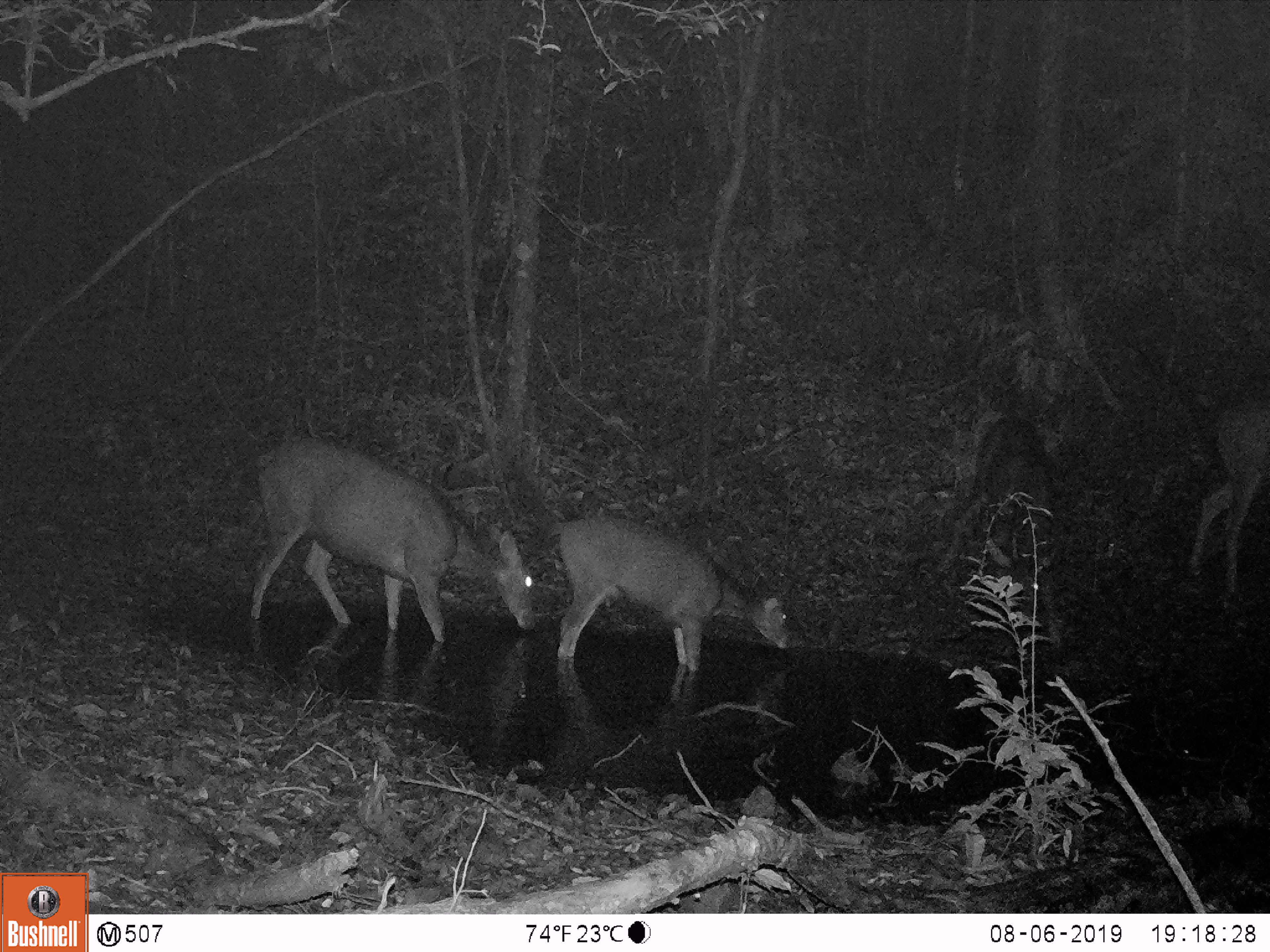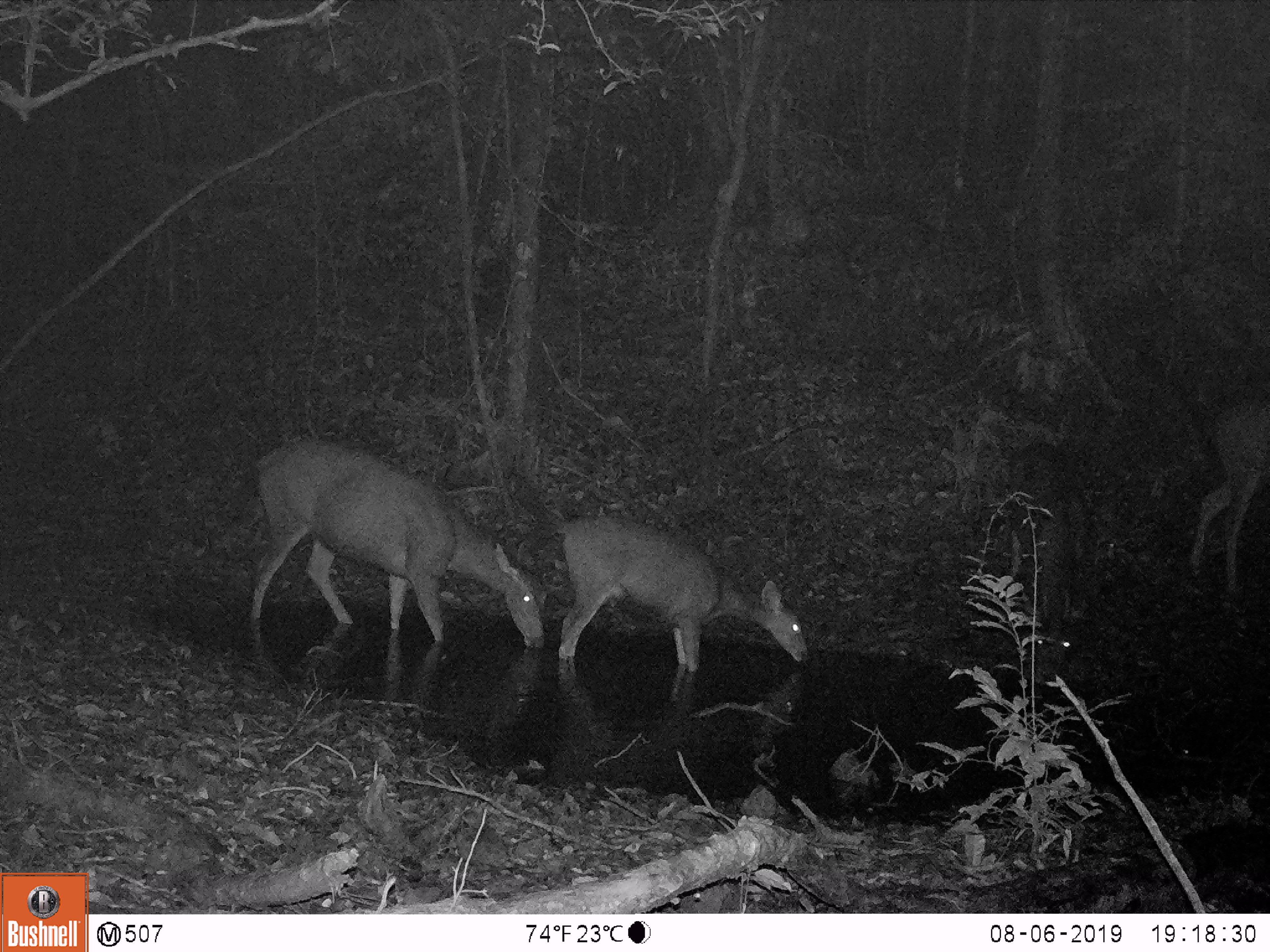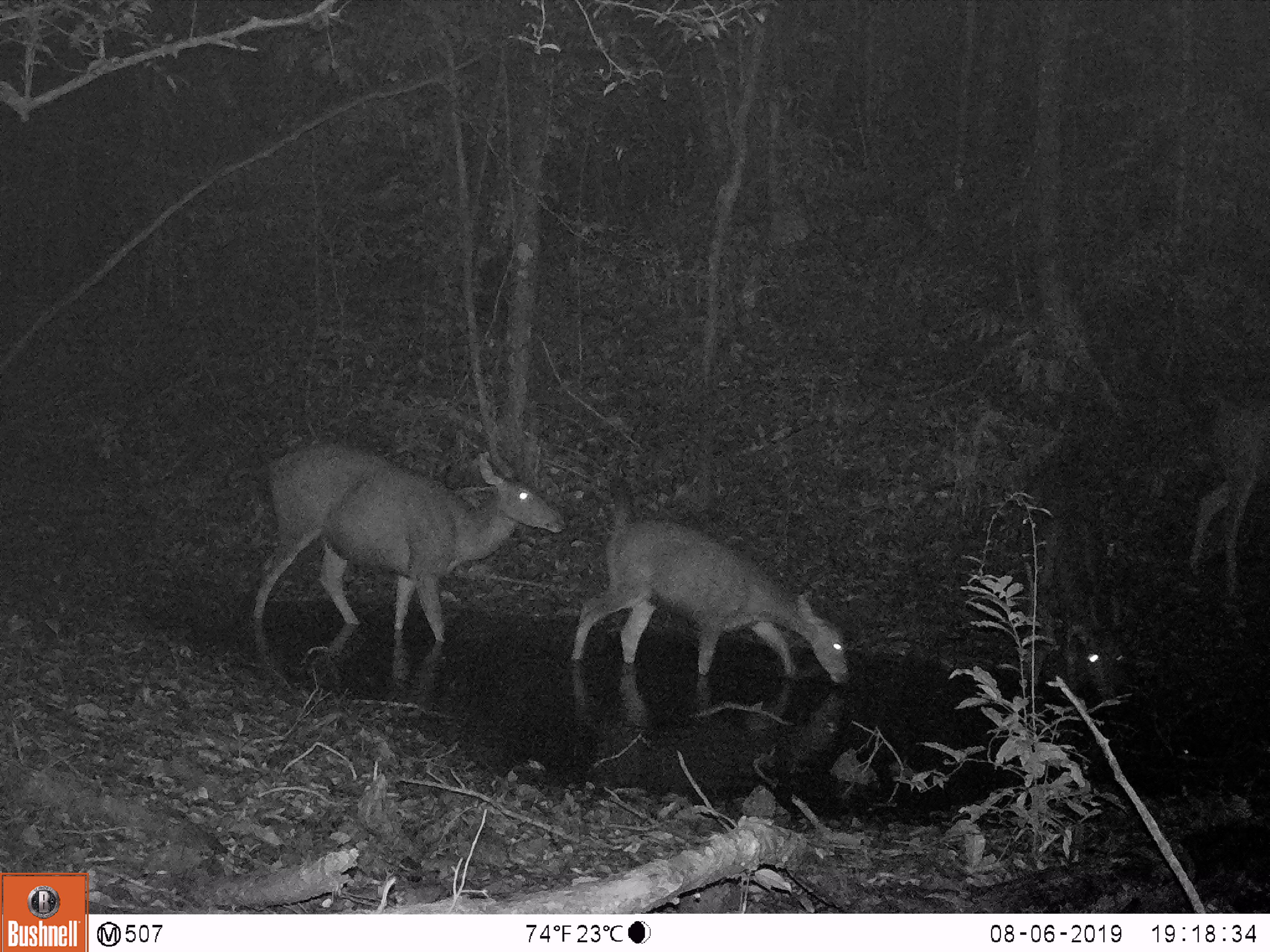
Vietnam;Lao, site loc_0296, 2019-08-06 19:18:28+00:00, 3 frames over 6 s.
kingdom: Animalia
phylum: Chordata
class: Mammalia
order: Artiodactyla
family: Cervidae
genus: Rusa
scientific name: Rusa unicolor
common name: sambar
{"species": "sambar (Rusa unicolor)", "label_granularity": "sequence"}